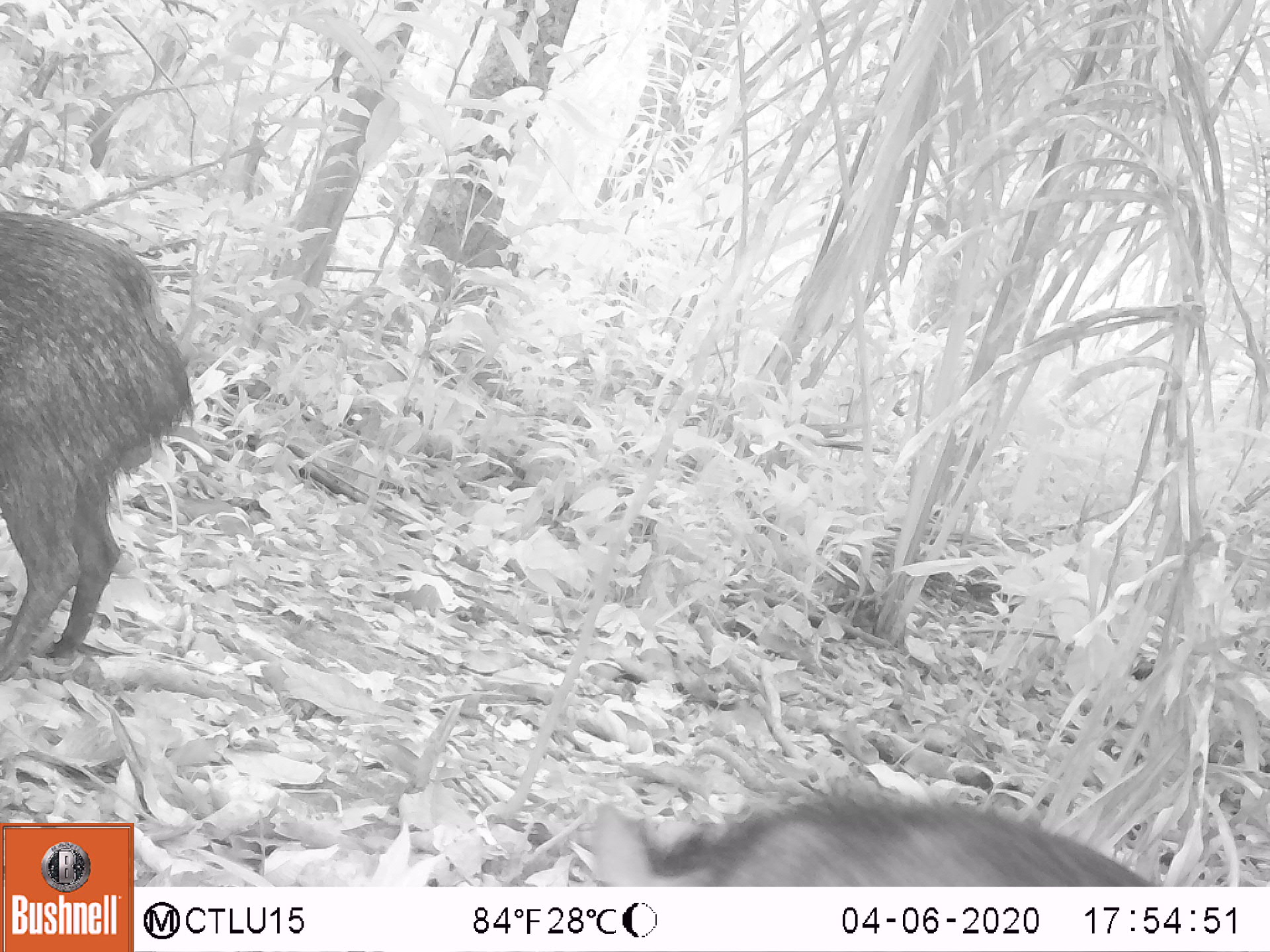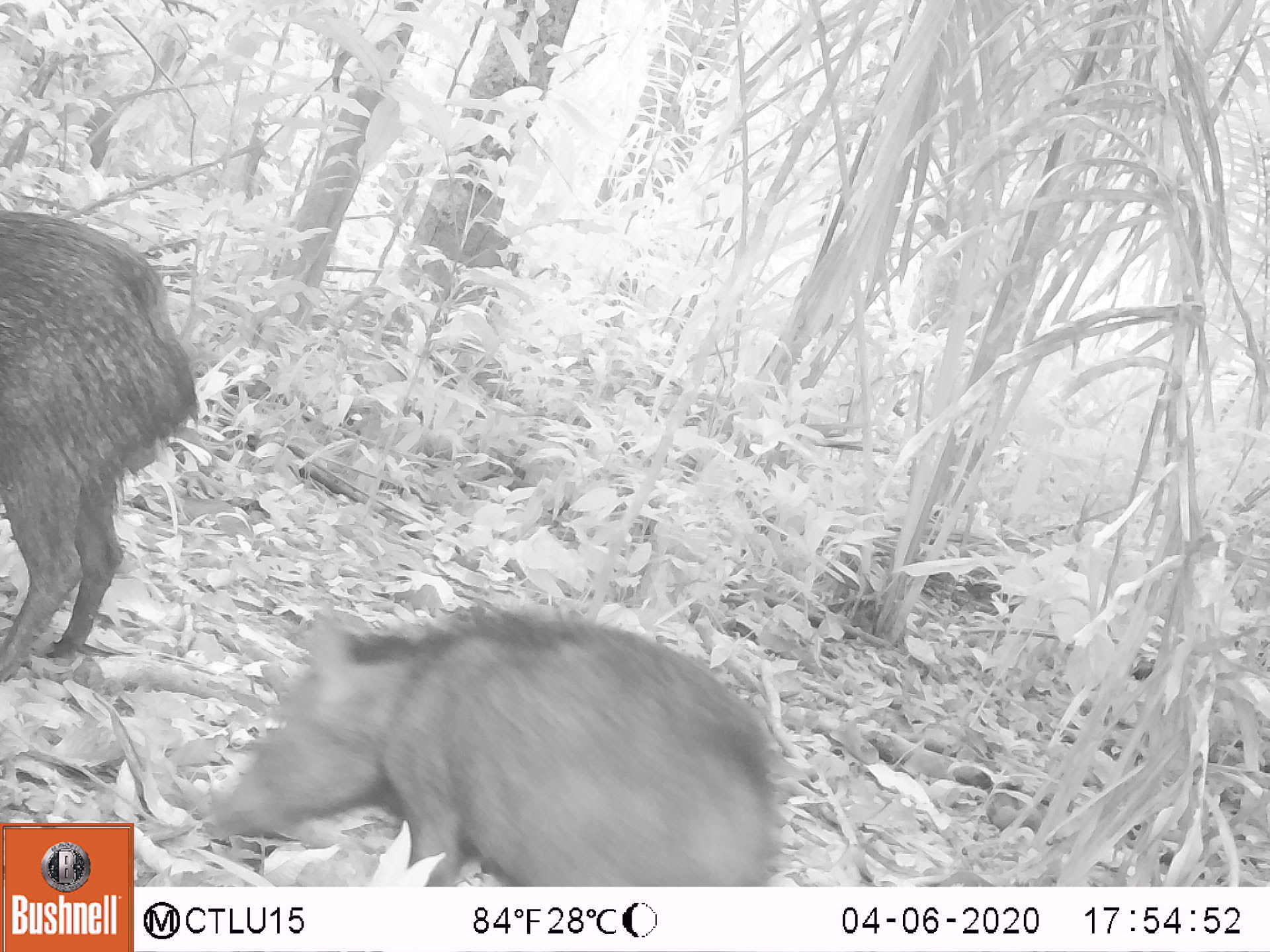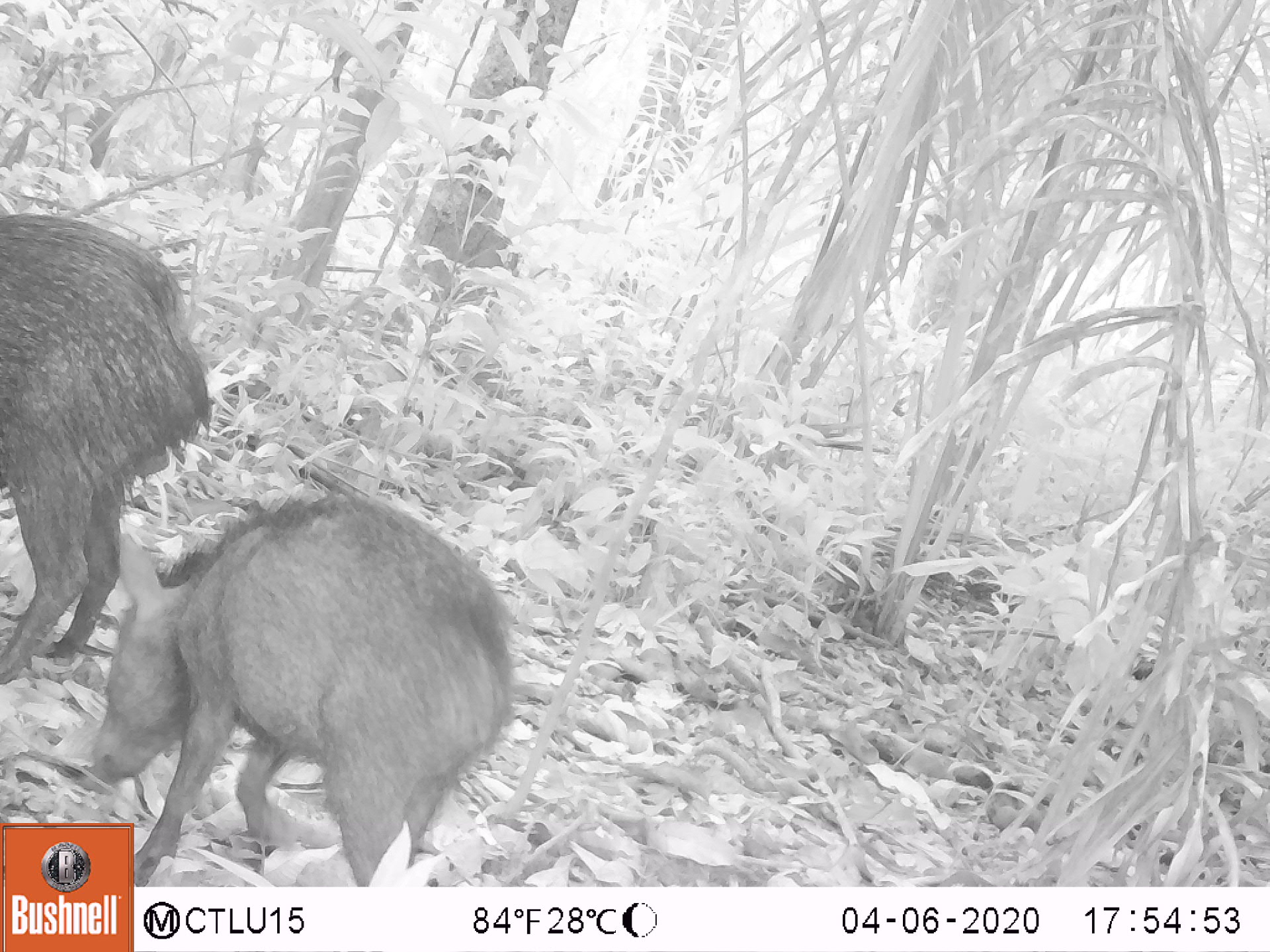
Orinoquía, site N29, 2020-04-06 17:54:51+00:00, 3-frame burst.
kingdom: Animalia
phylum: Chordata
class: Mammalia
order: Artiodactyla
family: Tayassuidae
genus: Pecari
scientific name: Pecari tajacu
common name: collared peccary